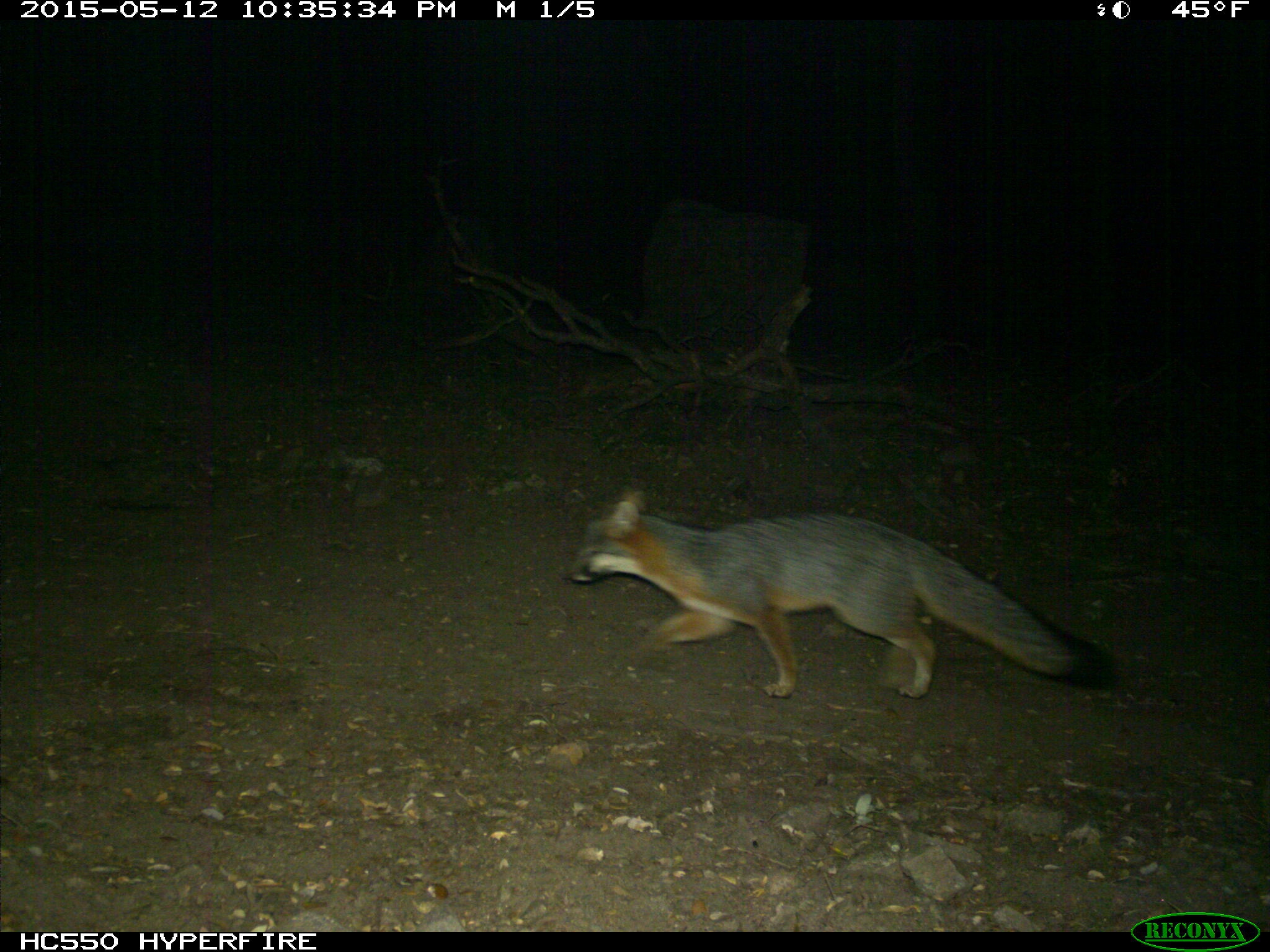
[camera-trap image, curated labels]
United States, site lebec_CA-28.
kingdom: Animalia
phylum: Chordata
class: Mammalia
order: Carnivora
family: Canidae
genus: Urocyon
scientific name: Urocyon cinereoargenteus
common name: gray fox